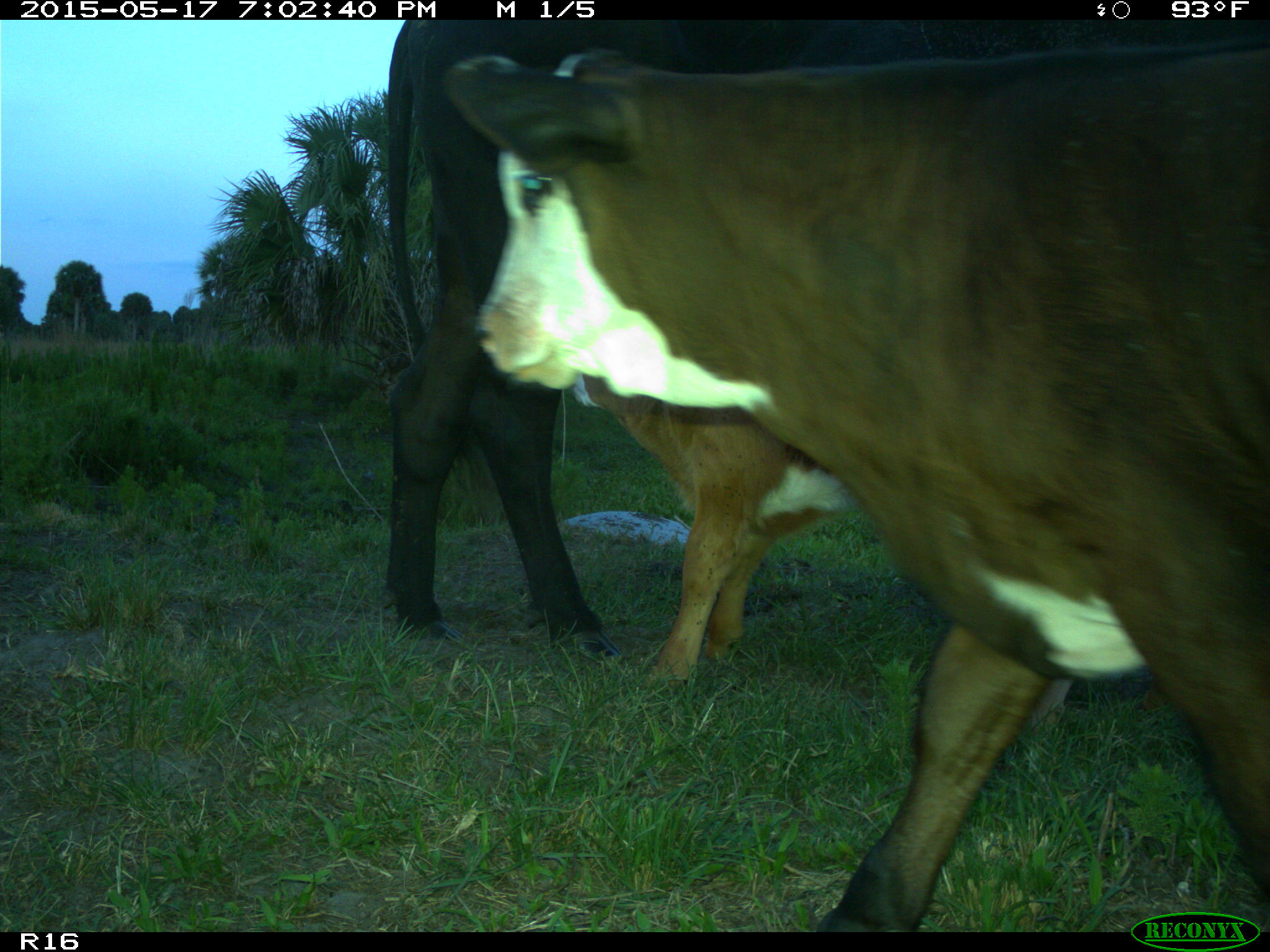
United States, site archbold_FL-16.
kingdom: Animalia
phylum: Chordata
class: Mammalia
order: Artiodactyla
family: Bovidae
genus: Bos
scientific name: Bos taurus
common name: domestic cow